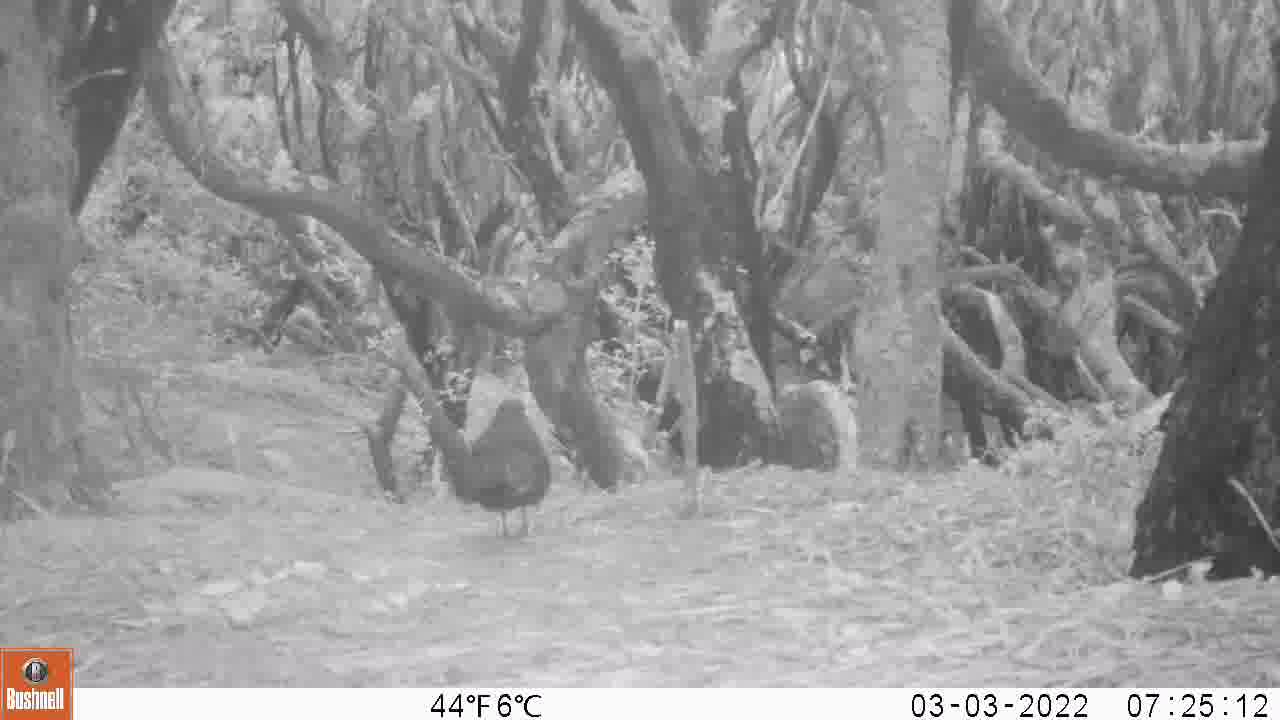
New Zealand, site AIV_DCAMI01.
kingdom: Animalia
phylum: Chordata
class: Aves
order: Passeriformes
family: Turdidae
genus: Turdus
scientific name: Turdus merula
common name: eurasian blackbird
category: blackbird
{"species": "blackbird (eurasian blackbird) (Turdus merula)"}